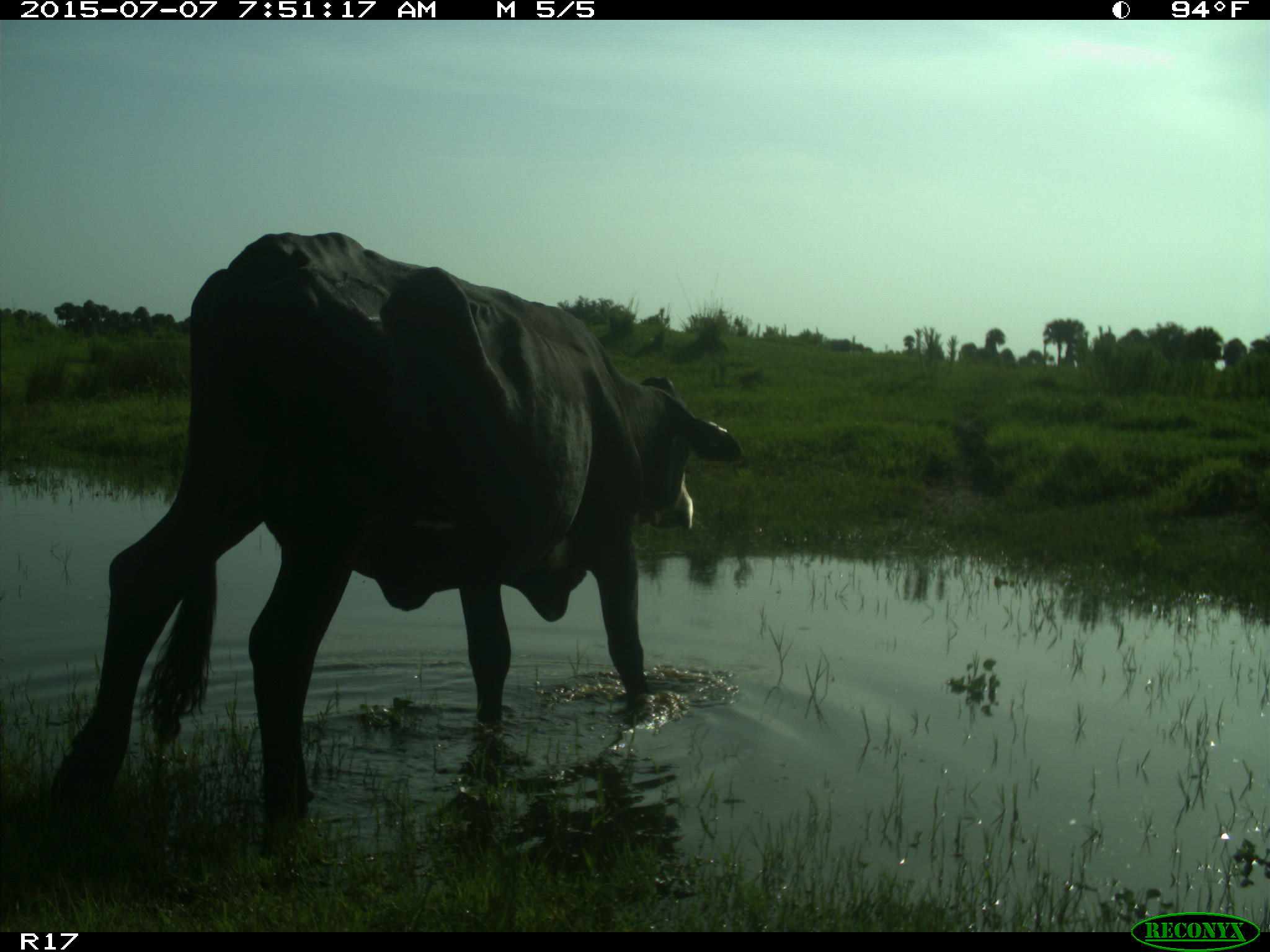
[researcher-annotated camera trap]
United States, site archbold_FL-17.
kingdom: Animalia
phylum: Chordata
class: Mammalia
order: Artiodactyla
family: Bovidae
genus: Bos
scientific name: Bos taurus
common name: domestic cow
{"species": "Bos taurus (domestic cow)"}